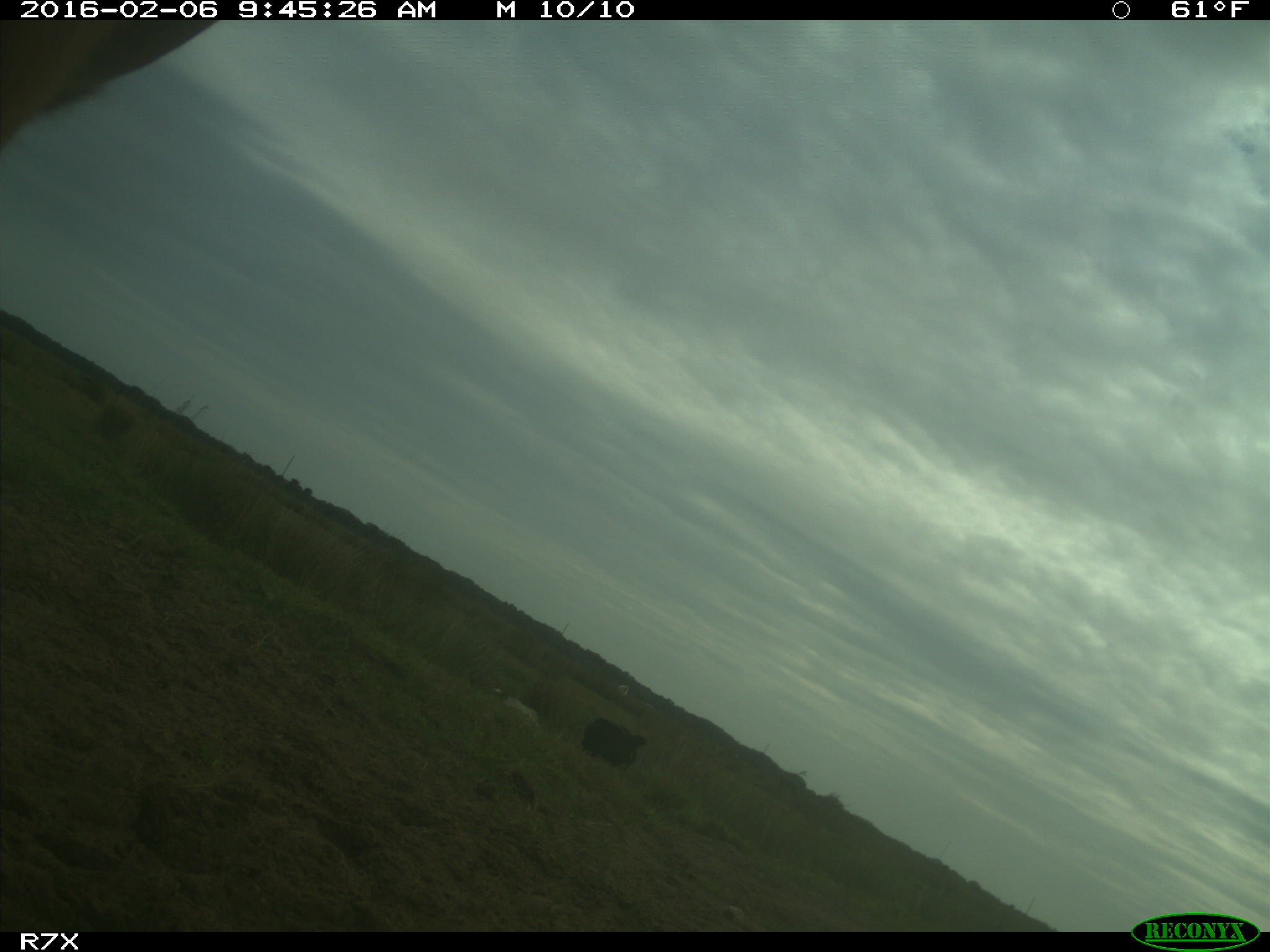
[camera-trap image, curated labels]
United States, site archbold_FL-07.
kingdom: Animalia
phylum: Chordata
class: Mammalia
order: Artiodactyla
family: Bovidae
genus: Bos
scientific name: Bos taurus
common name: domestic cow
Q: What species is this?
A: Bos taurus (domestic cow).